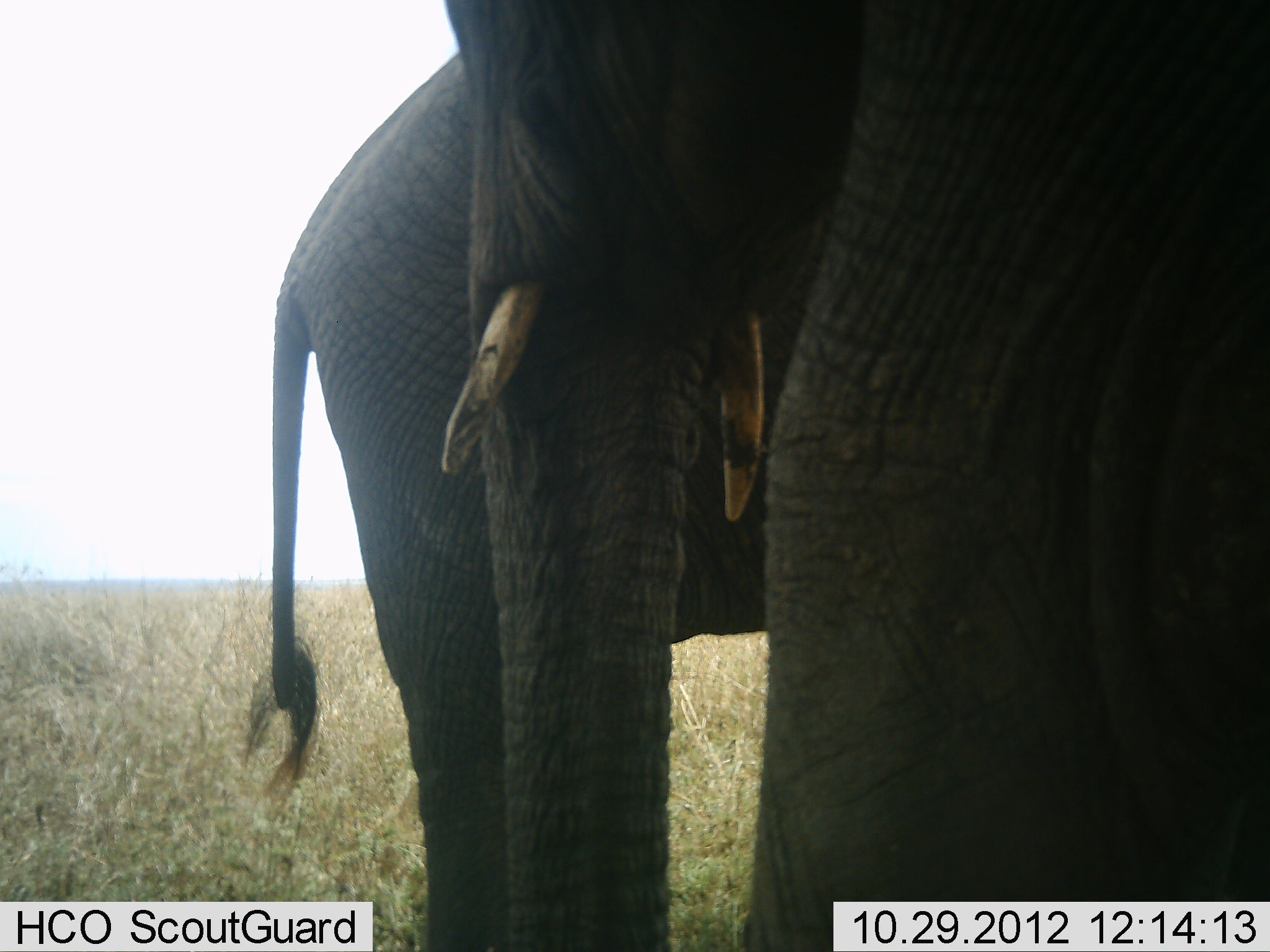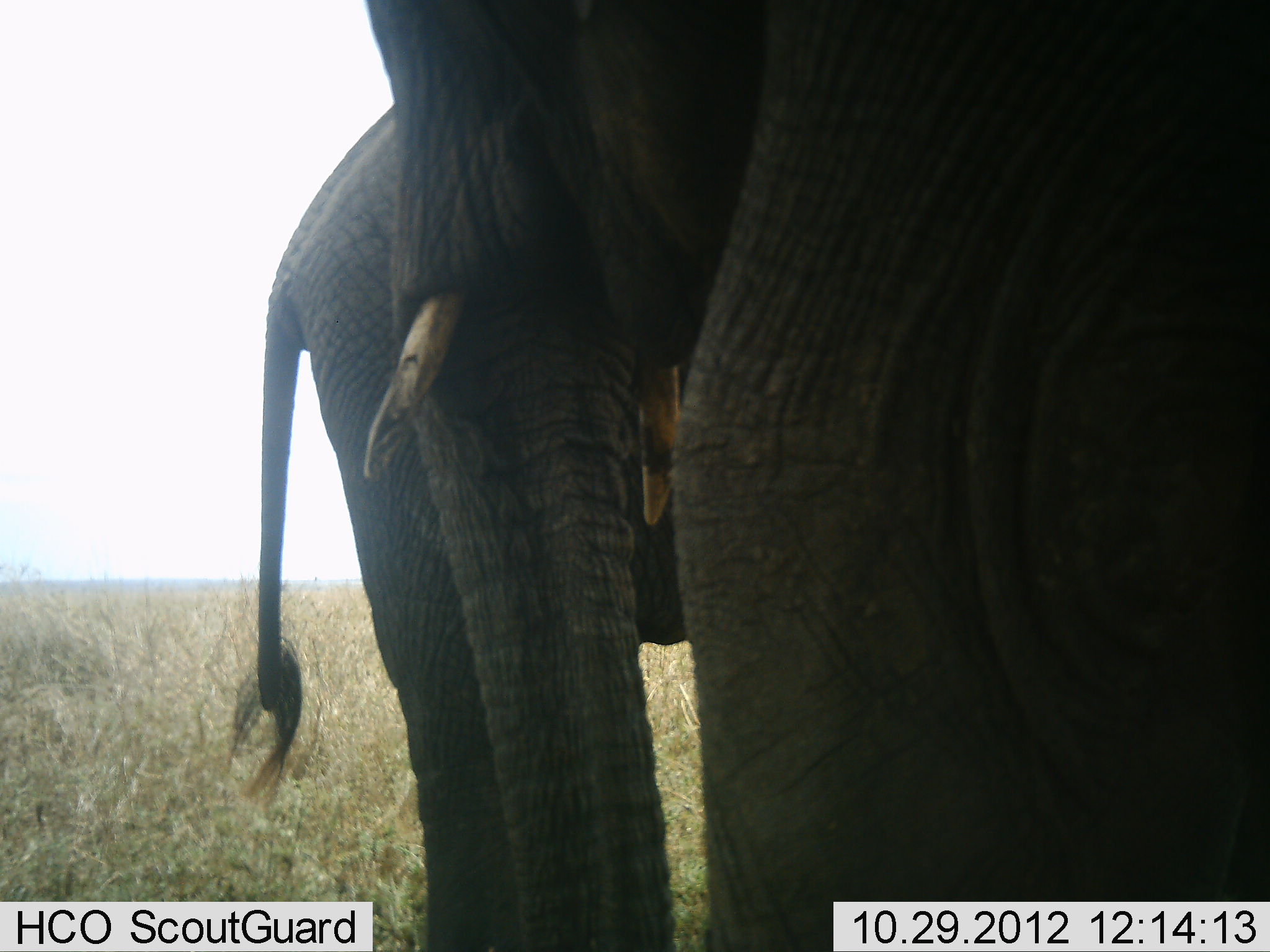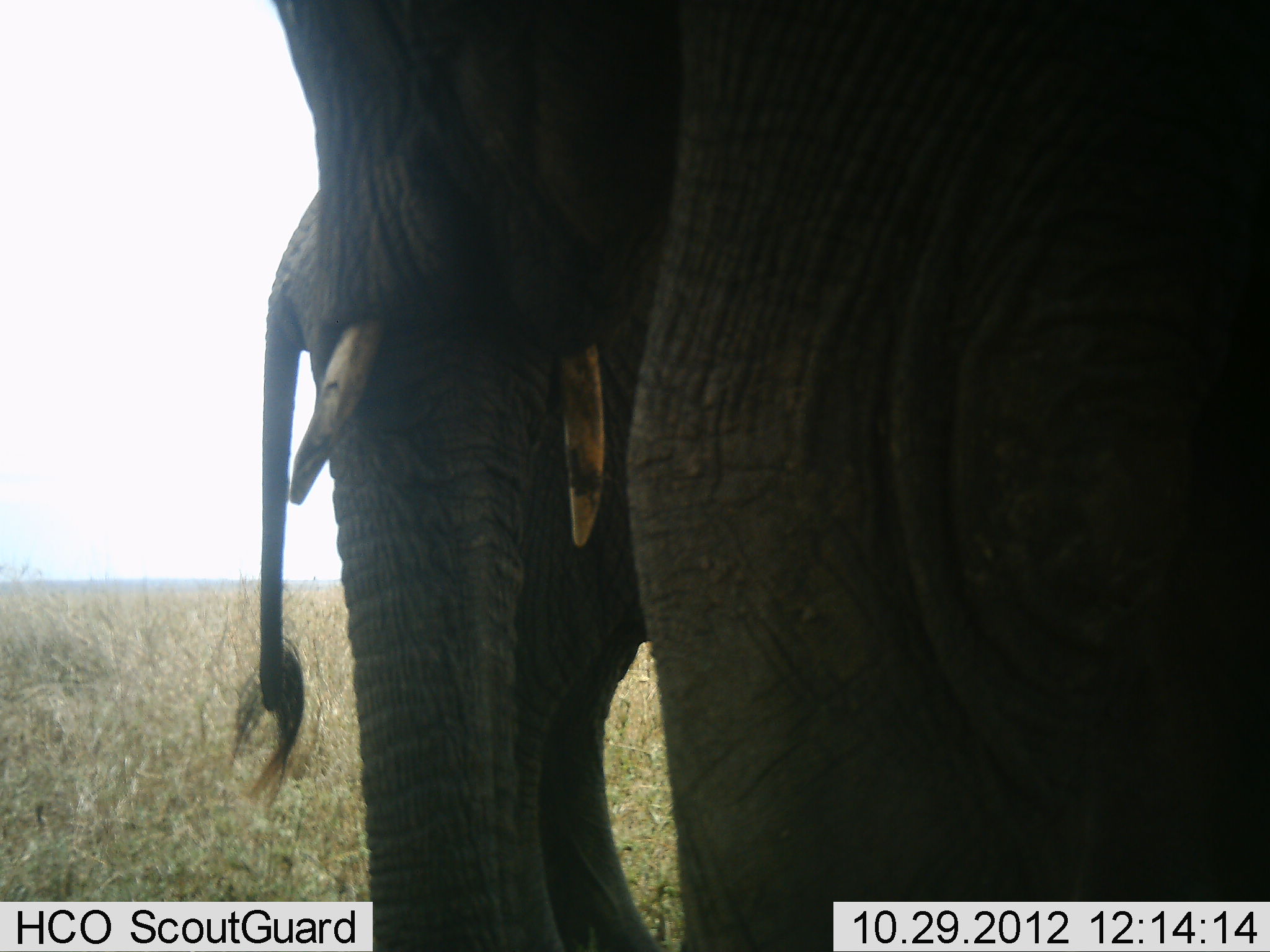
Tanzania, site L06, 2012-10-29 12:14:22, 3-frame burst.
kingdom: Animalia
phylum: Chordata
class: Mammalia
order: Proboscidea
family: Elephantidae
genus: Loxodonta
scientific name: Loxodonta africana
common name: african bush elephant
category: elephant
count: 2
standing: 100%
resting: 0%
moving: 10%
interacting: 0%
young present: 10%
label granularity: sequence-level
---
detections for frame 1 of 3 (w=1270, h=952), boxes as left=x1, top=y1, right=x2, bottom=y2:
animal: left=438, top=0, right=1270, bottom=952; left=247, top=51, right=843, bottom=952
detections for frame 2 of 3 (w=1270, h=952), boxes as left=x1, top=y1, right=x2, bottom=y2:
animal: left=365, top=0, right=1270, bottom=952; left=226, top=103, right=688, bottom=951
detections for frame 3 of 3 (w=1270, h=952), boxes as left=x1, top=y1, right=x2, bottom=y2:
animal: left=270, top=0, right=1270, bottom=951; left=229, top=186, right=679, bottom=951